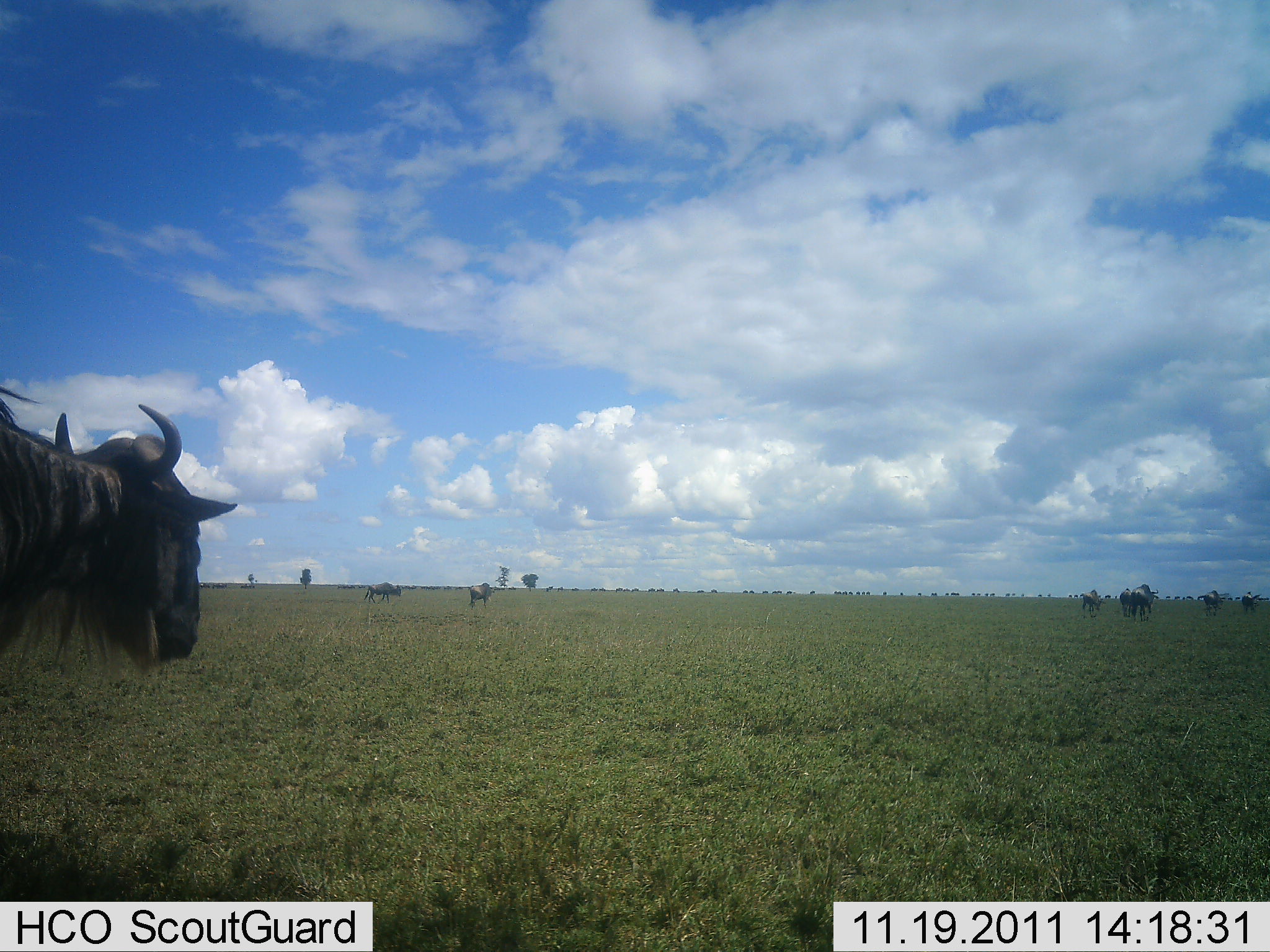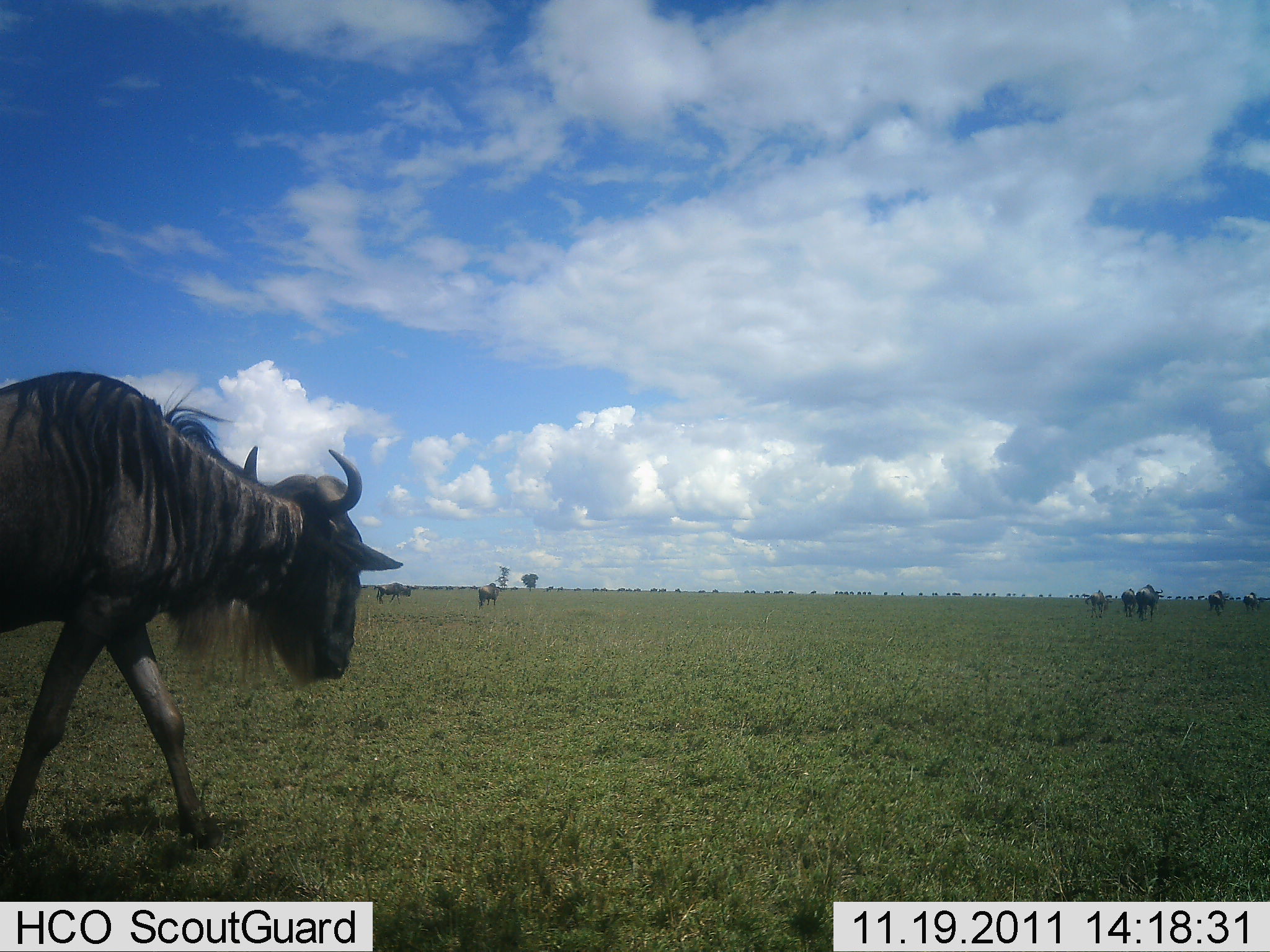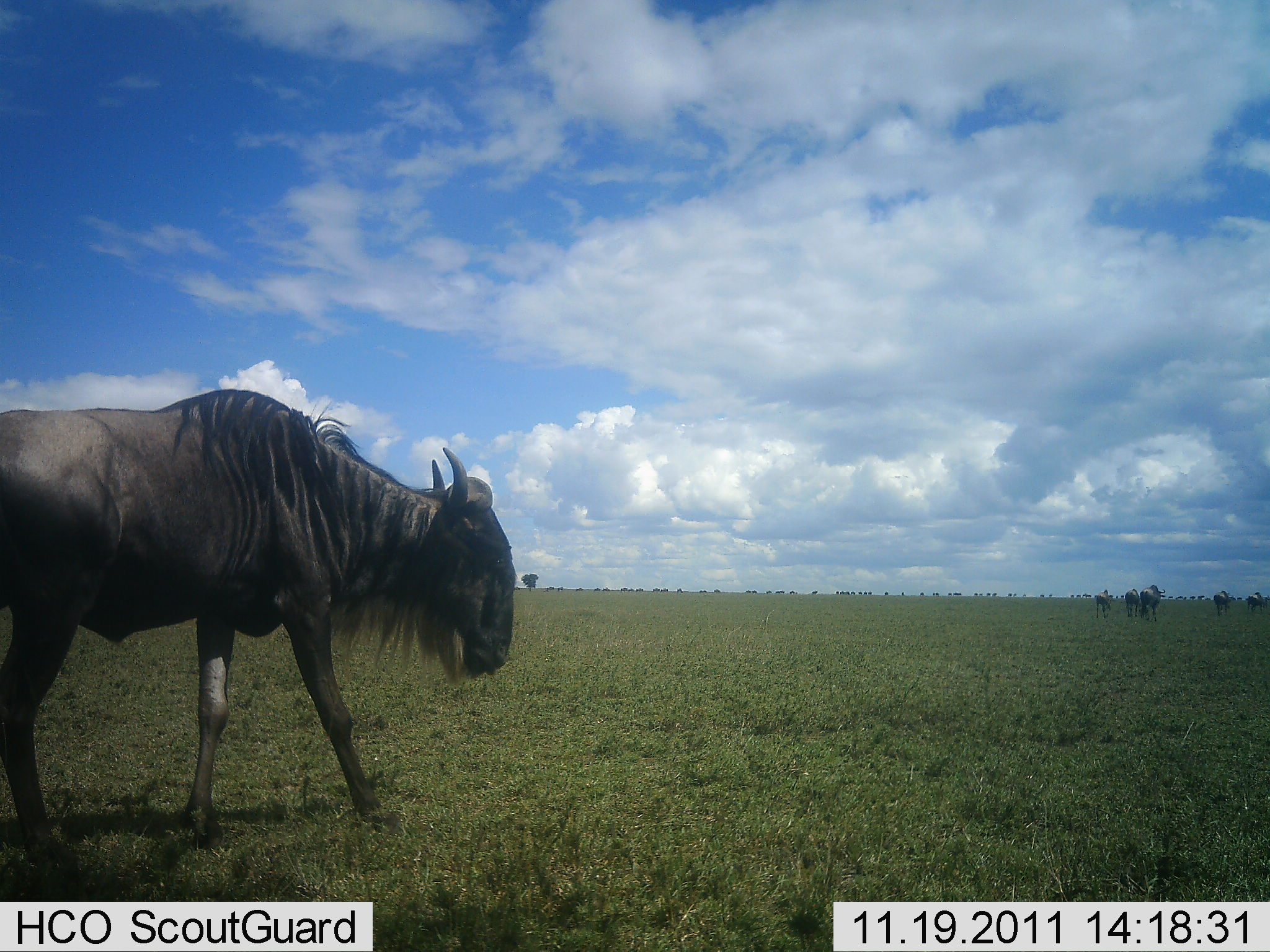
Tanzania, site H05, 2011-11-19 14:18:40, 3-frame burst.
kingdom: Animalia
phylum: Chordata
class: Mammalia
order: Artiodactyla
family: Bovidae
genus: Connochaetes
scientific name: Connochaetes taurinus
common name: blue wildebeest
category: wildebeest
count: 7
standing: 9%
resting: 0%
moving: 100%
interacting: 0%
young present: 0%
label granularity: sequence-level